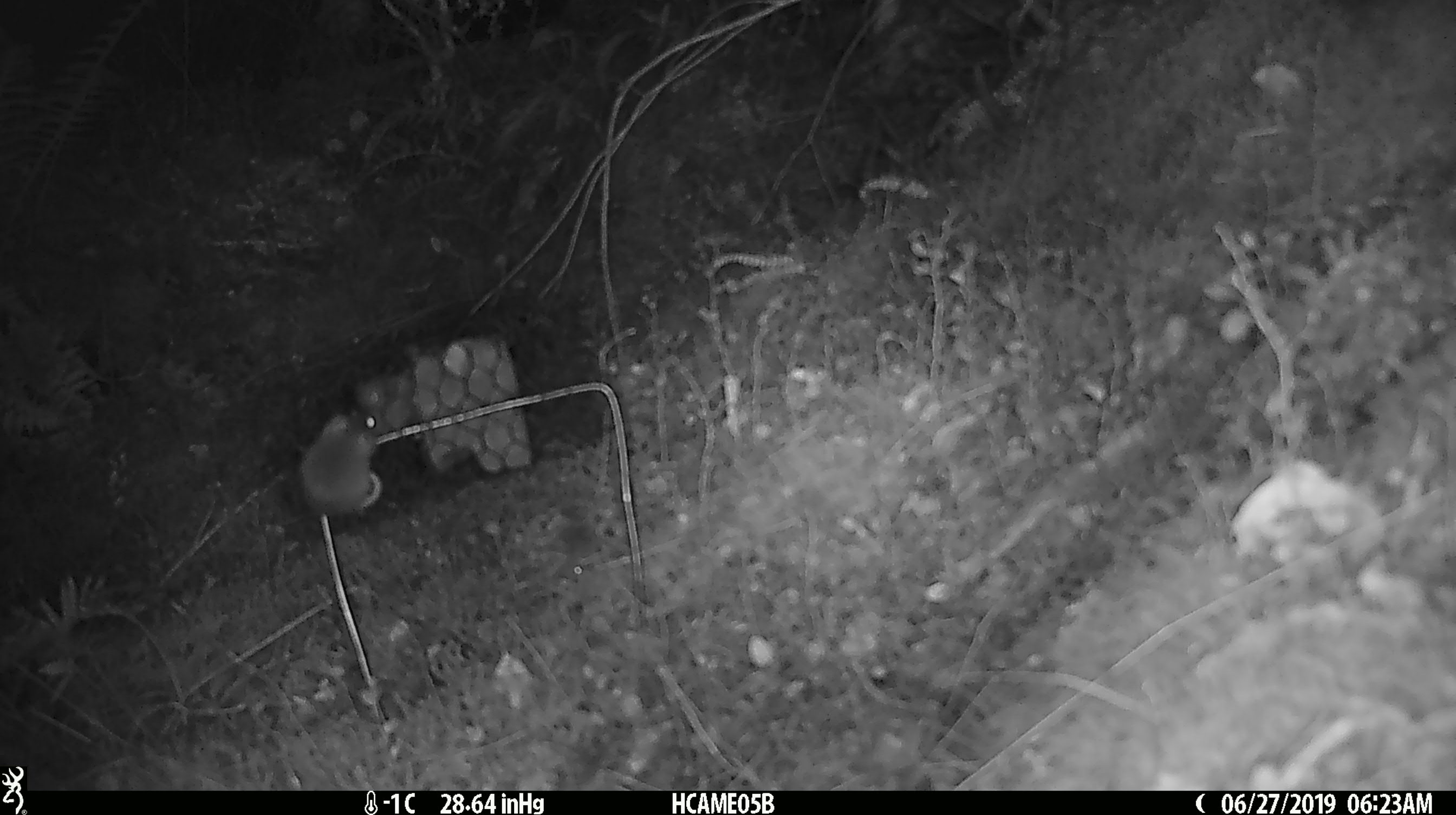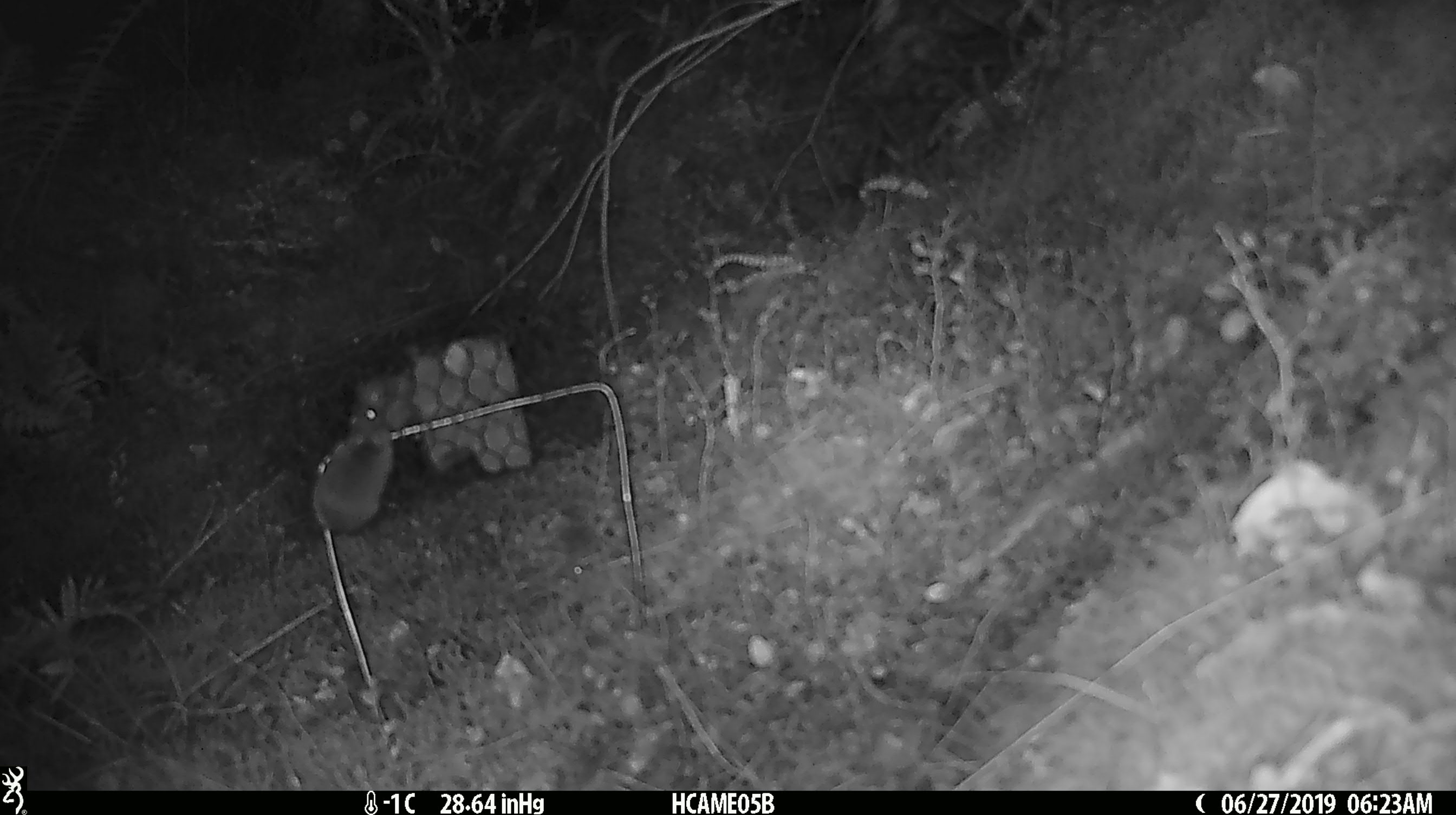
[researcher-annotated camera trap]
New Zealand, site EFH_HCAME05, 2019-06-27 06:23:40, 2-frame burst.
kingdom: Animalia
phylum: Chordata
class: Mammalia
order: Rodentia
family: Muridae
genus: Mus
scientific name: Mus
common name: mouse